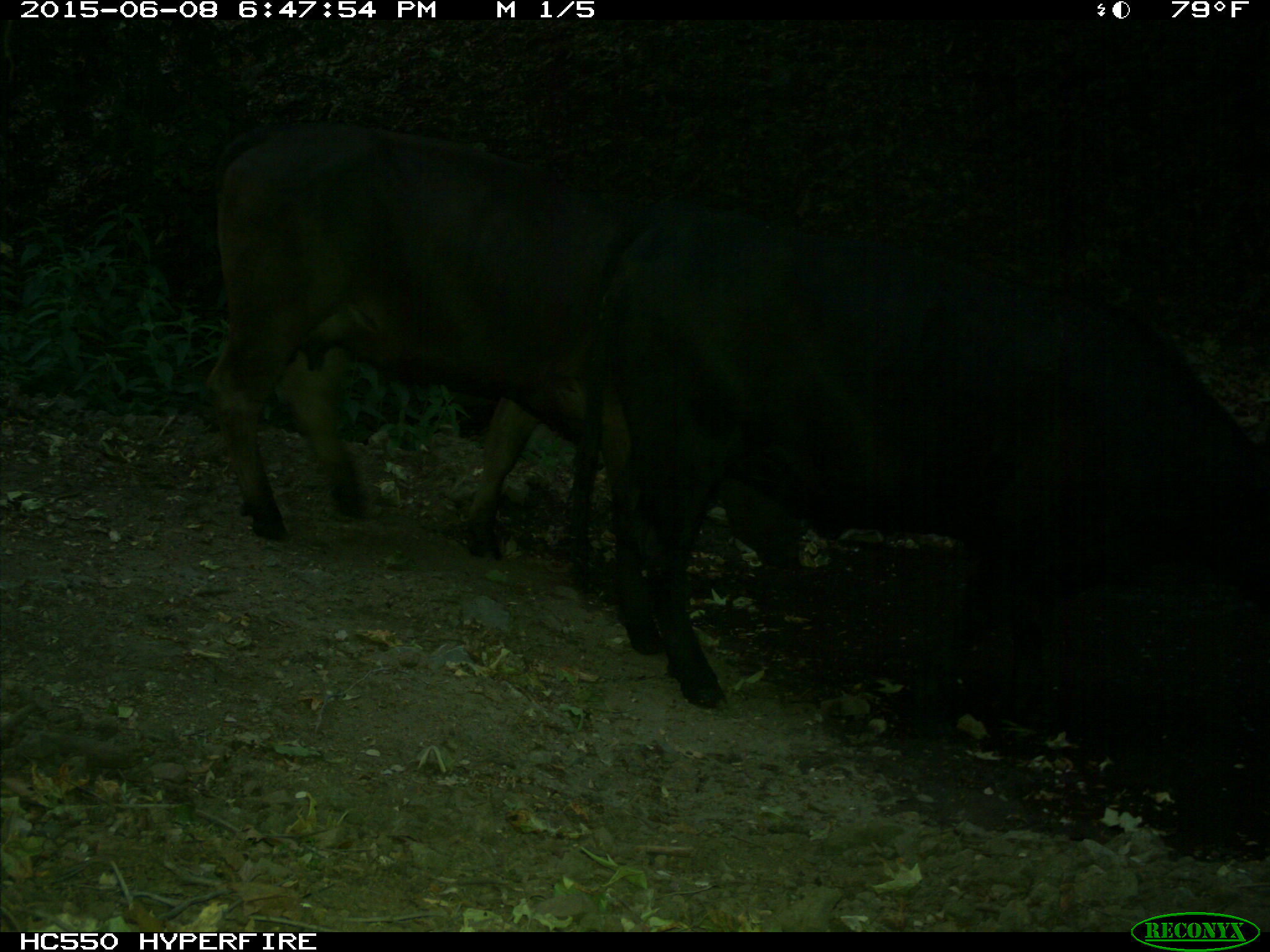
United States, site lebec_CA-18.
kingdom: Animalia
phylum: Chordata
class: Mammalia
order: Artiodactyla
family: Bovidae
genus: Bos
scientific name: Bos taurus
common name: domestic cow